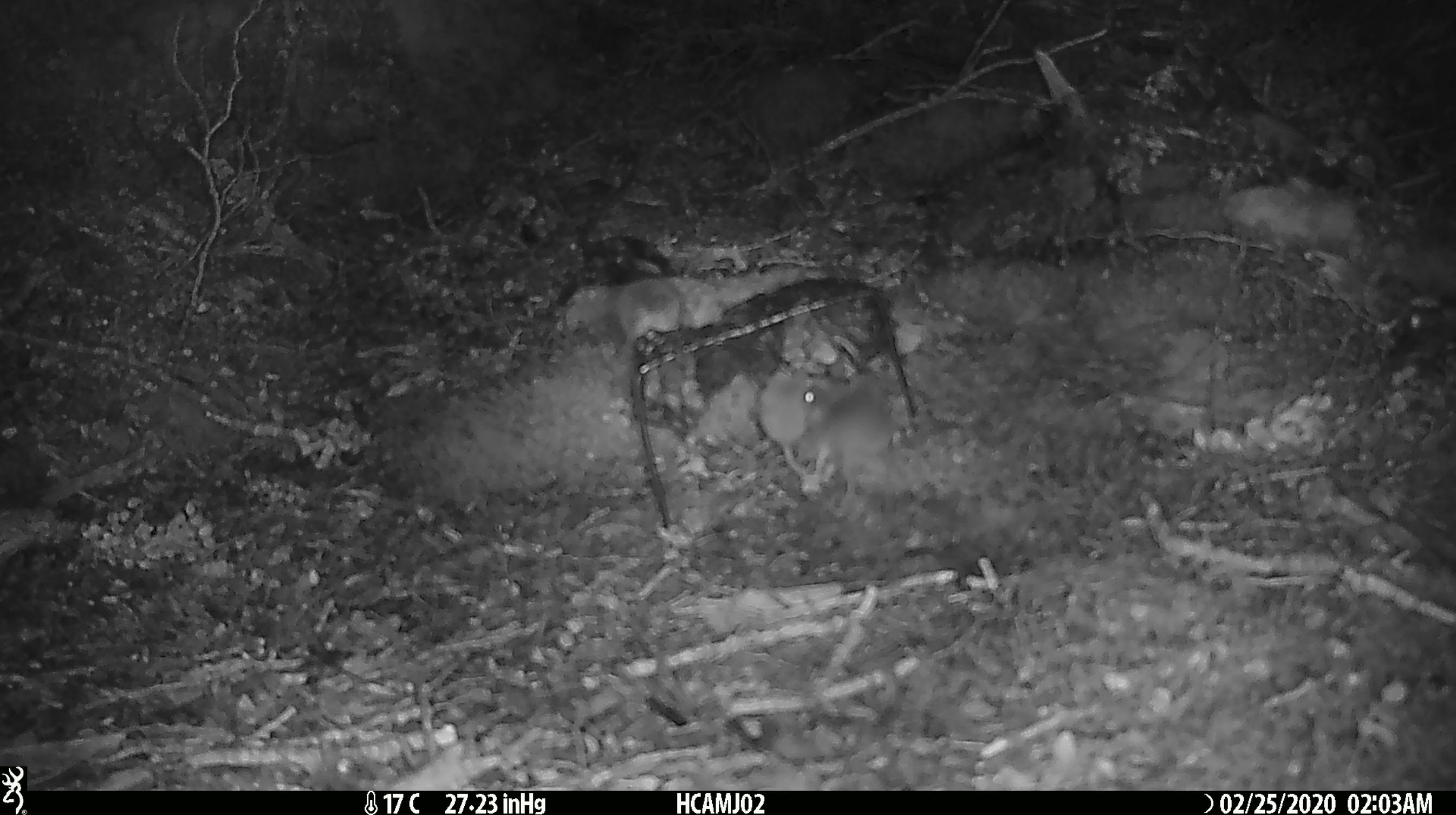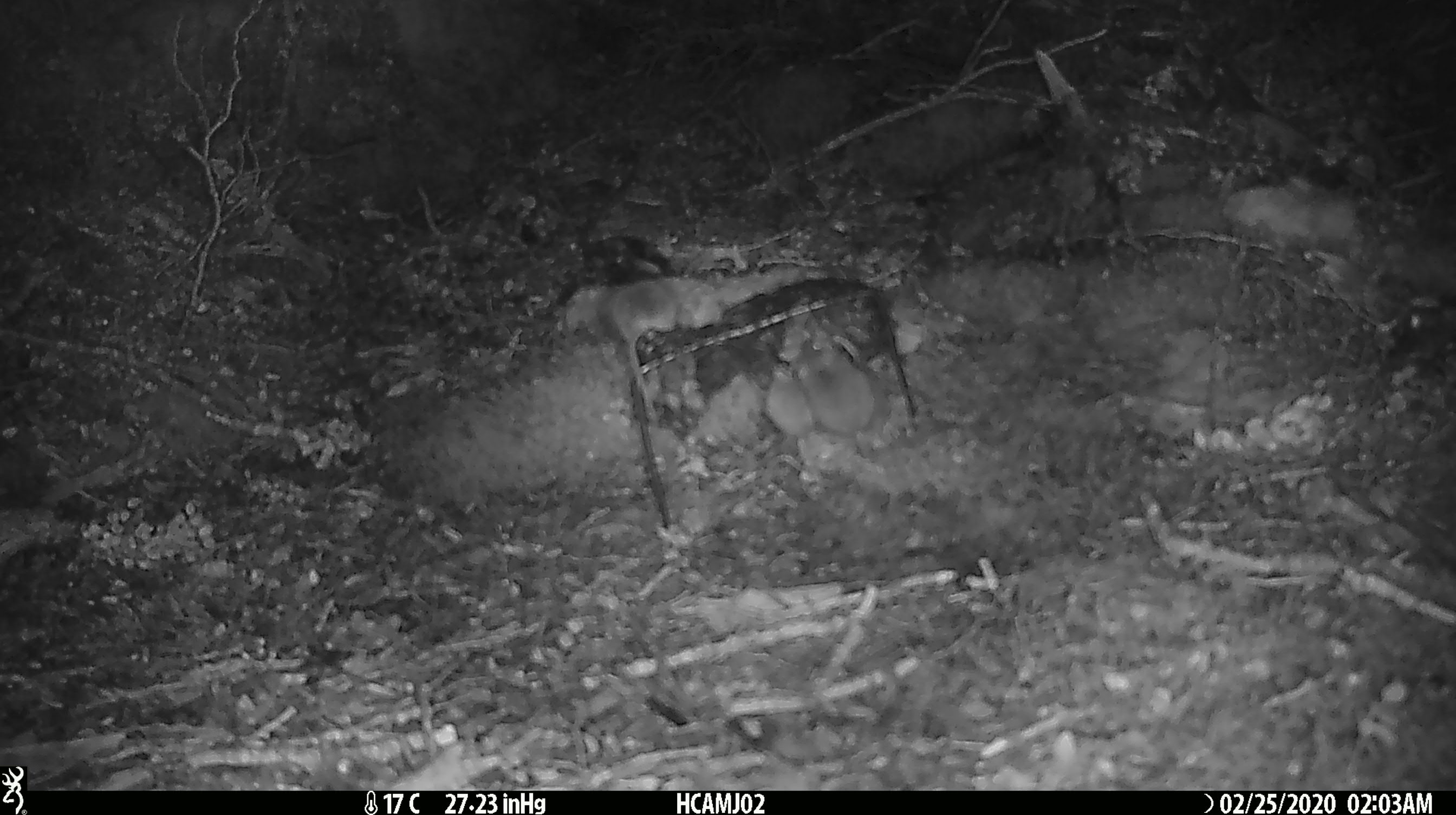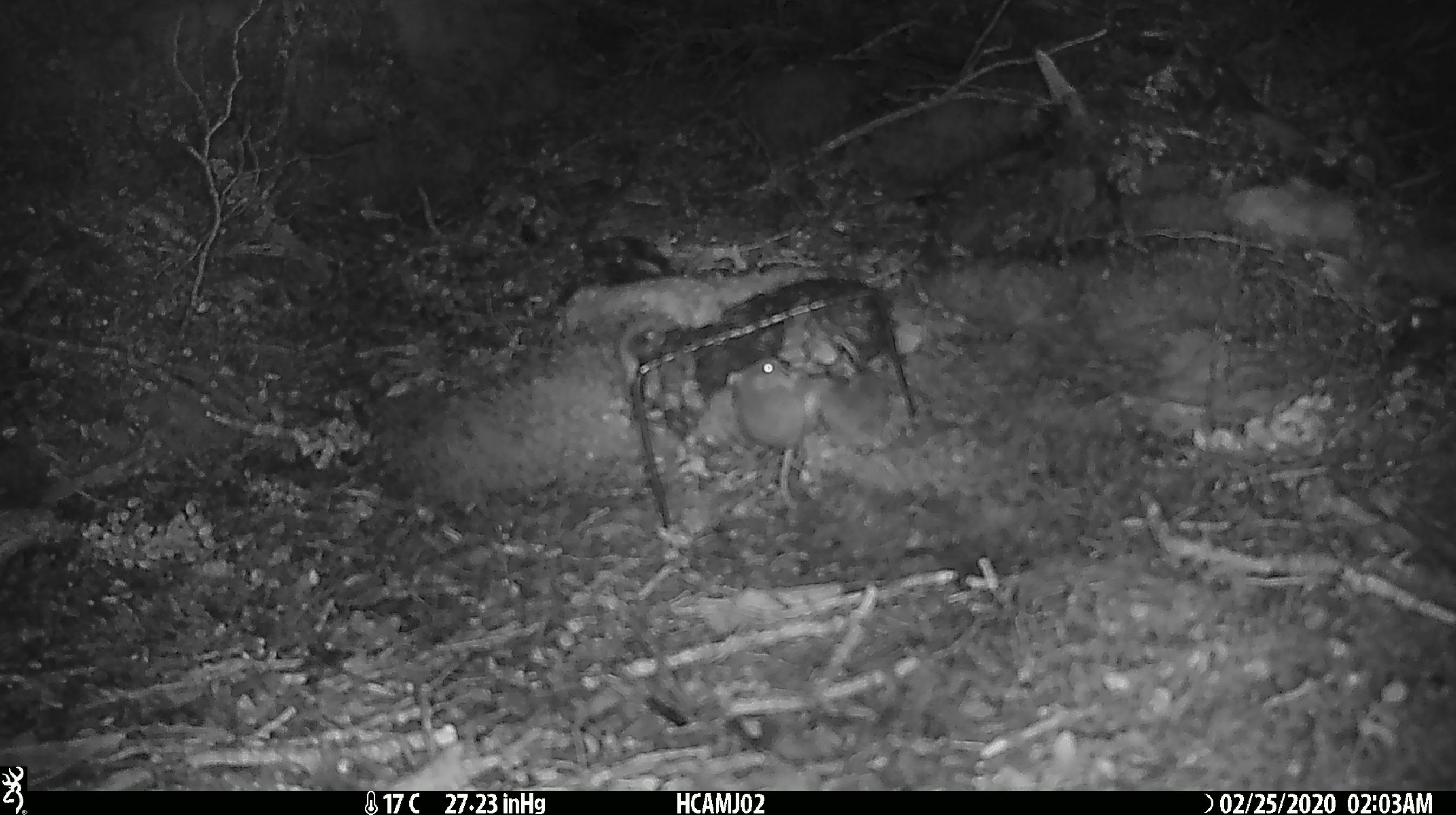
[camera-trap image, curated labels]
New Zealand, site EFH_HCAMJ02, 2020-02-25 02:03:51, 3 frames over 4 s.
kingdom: Animalia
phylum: Chordata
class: Mammalia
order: Rodentia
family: Muridae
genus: Mus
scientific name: Mus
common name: mouse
Mouse (Mus).